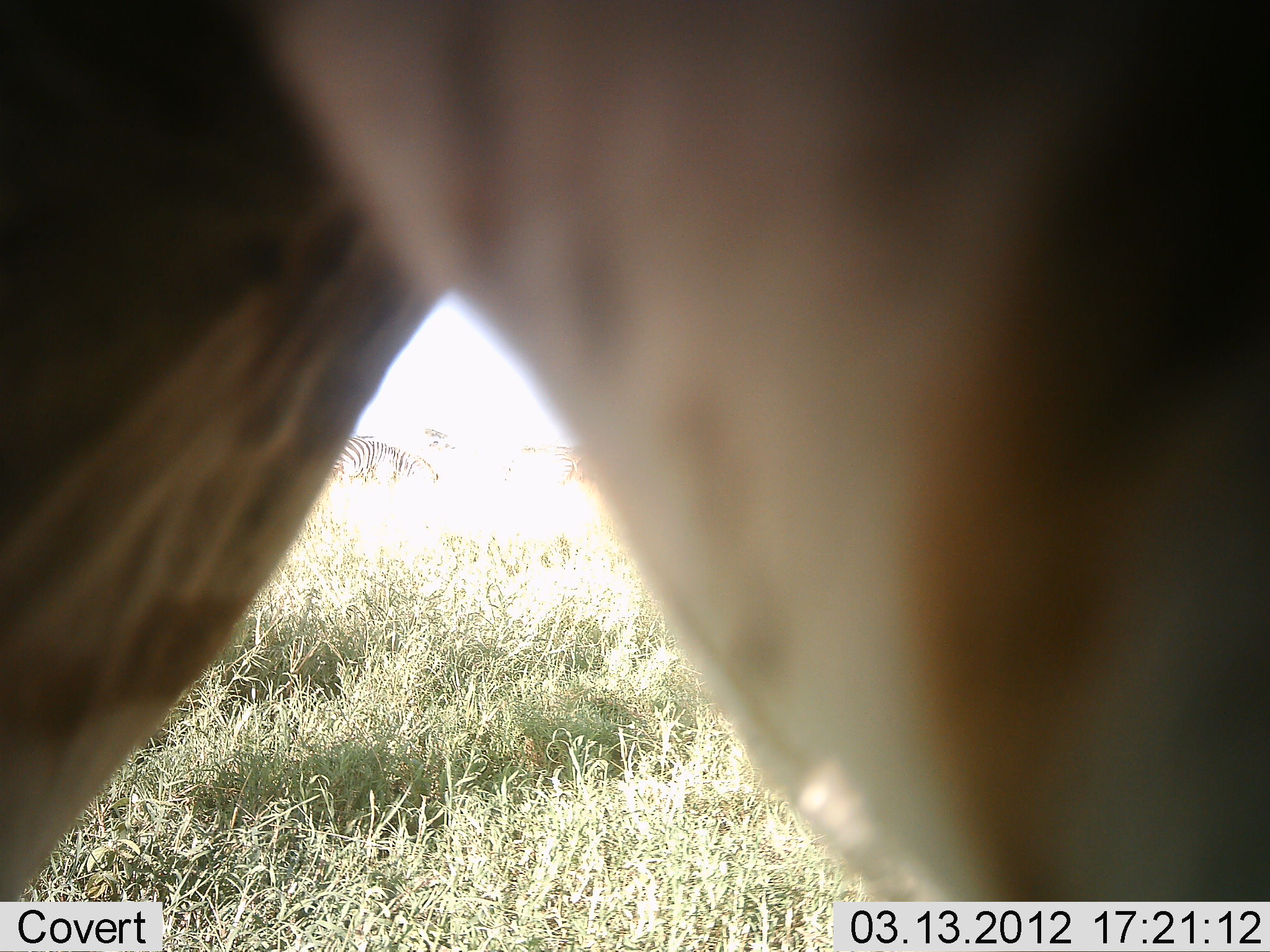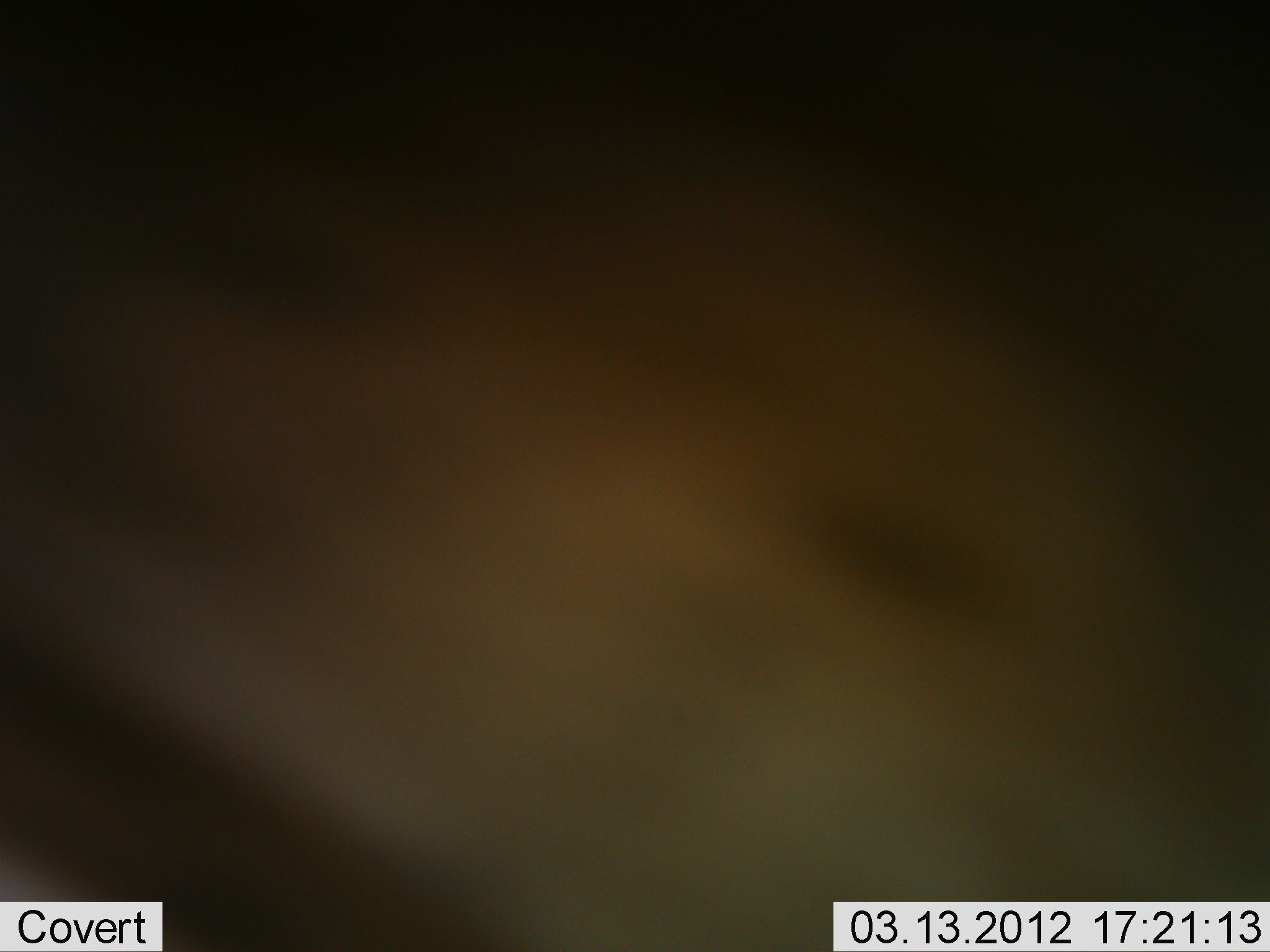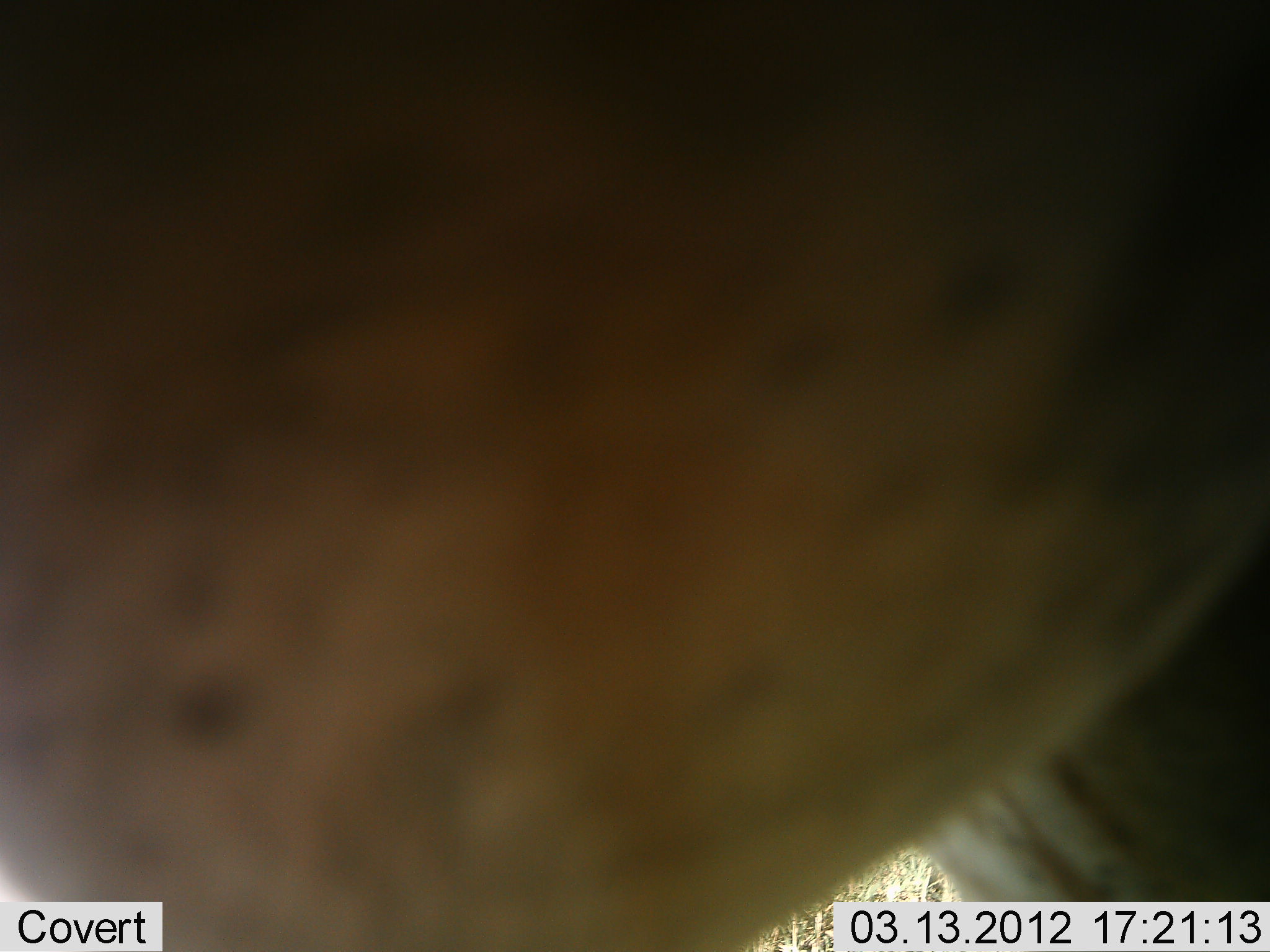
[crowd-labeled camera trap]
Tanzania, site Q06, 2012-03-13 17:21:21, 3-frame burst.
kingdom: Animalia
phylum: Chordata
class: Mammalia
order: Perissodactyla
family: Equidae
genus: Equus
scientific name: Equus quagga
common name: plains zebra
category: zebra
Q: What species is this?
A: Zebra (plains zebra) (Equus quagga).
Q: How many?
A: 1.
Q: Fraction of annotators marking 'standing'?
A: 75%.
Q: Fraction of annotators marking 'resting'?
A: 0%.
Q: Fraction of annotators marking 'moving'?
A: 0%.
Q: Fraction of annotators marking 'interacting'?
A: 0%.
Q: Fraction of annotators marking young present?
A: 0%.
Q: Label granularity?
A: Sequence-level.